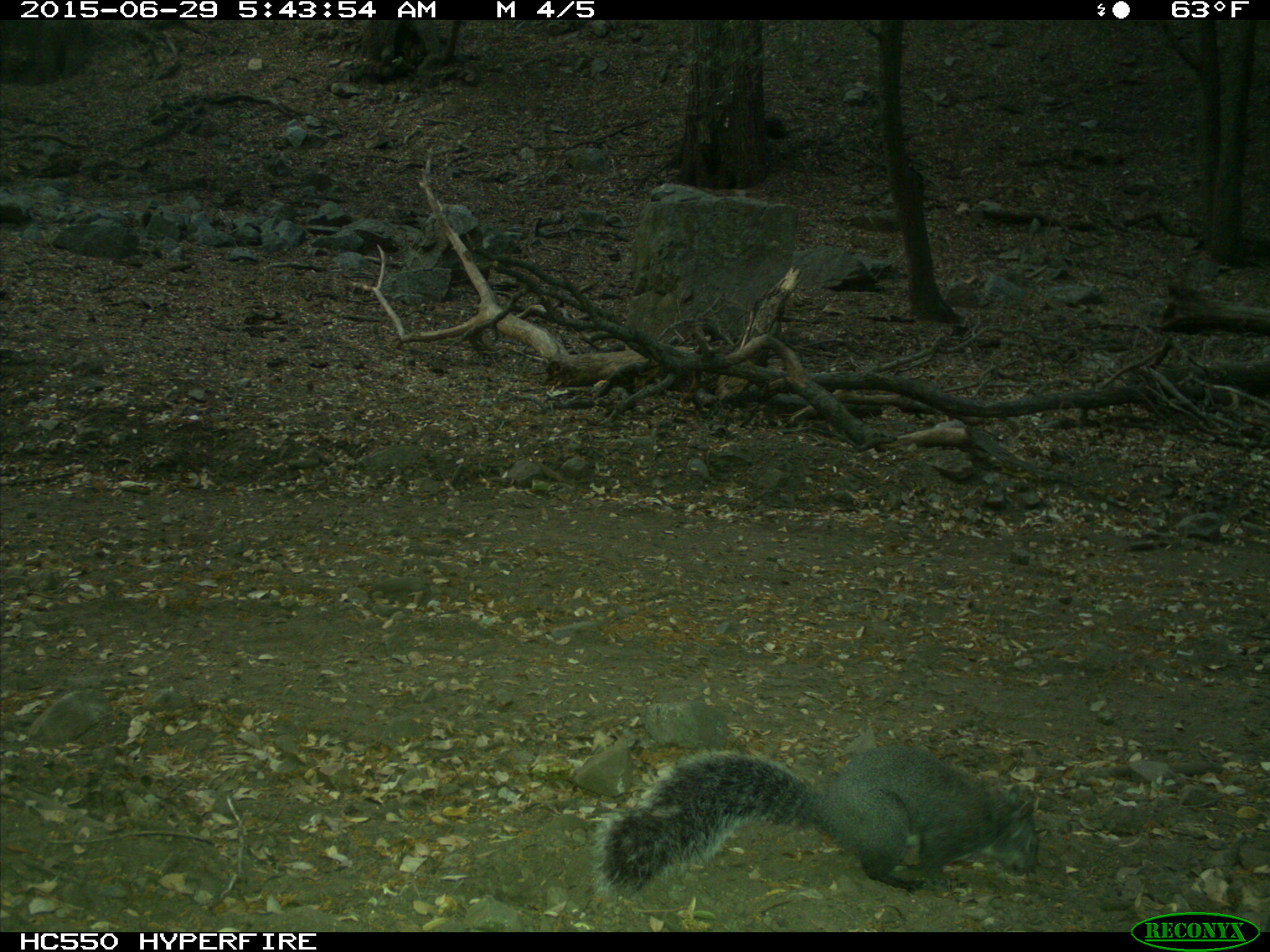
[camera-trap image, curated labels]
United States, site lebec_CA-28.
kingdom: Animalia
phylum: Chordata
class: Mammalia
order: Rodentia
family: Sciuridae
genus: Sciurus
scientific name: Sciurus carolinensis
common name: eastern gray squirrel